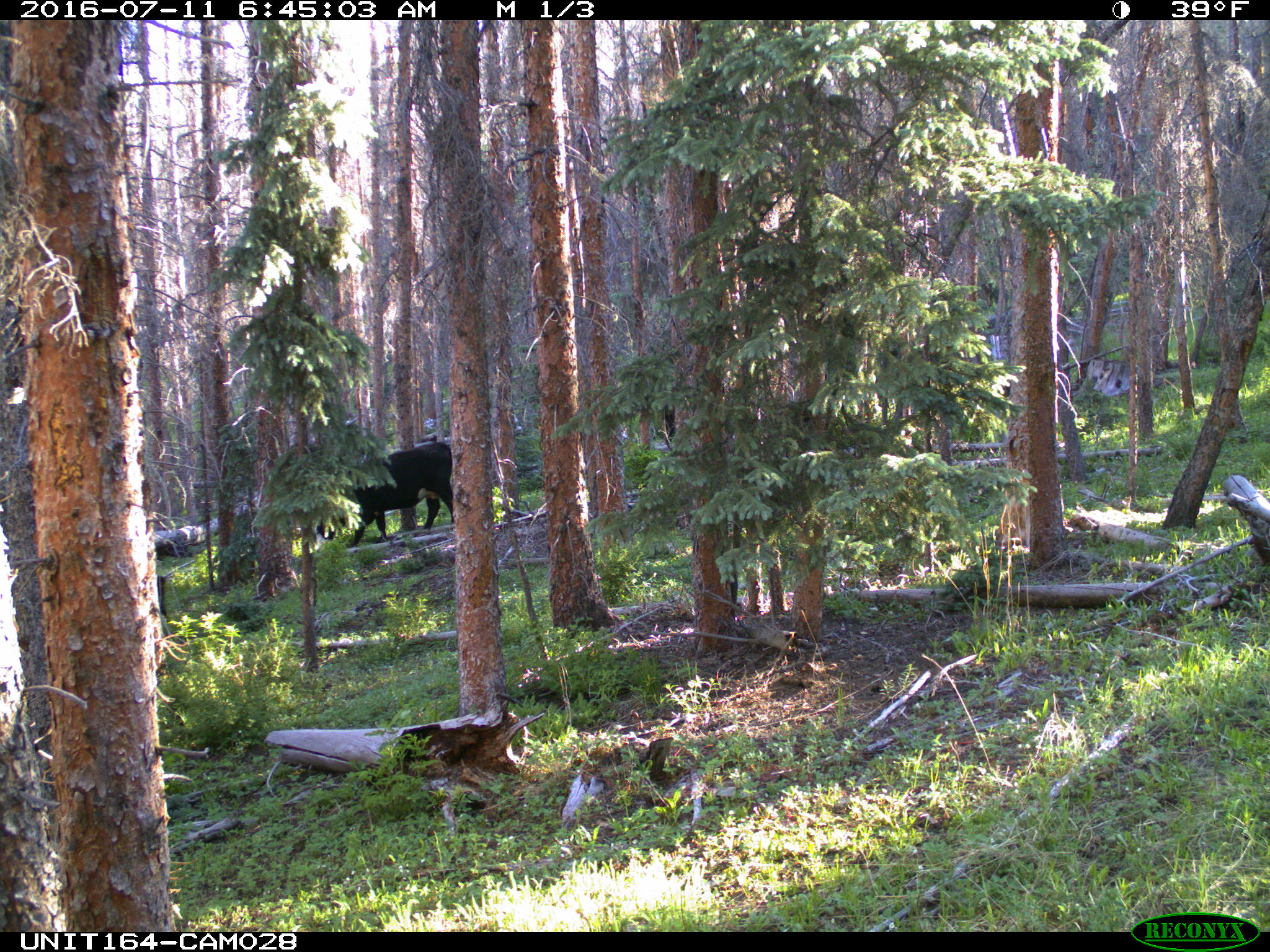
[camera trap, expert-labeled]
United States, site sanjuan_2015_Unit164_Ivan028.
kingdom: Animalia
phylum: Chordata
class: Mammalia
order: Artiodactyla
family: Bovidae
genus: Bos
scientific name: Bos taurus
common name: domestic cow